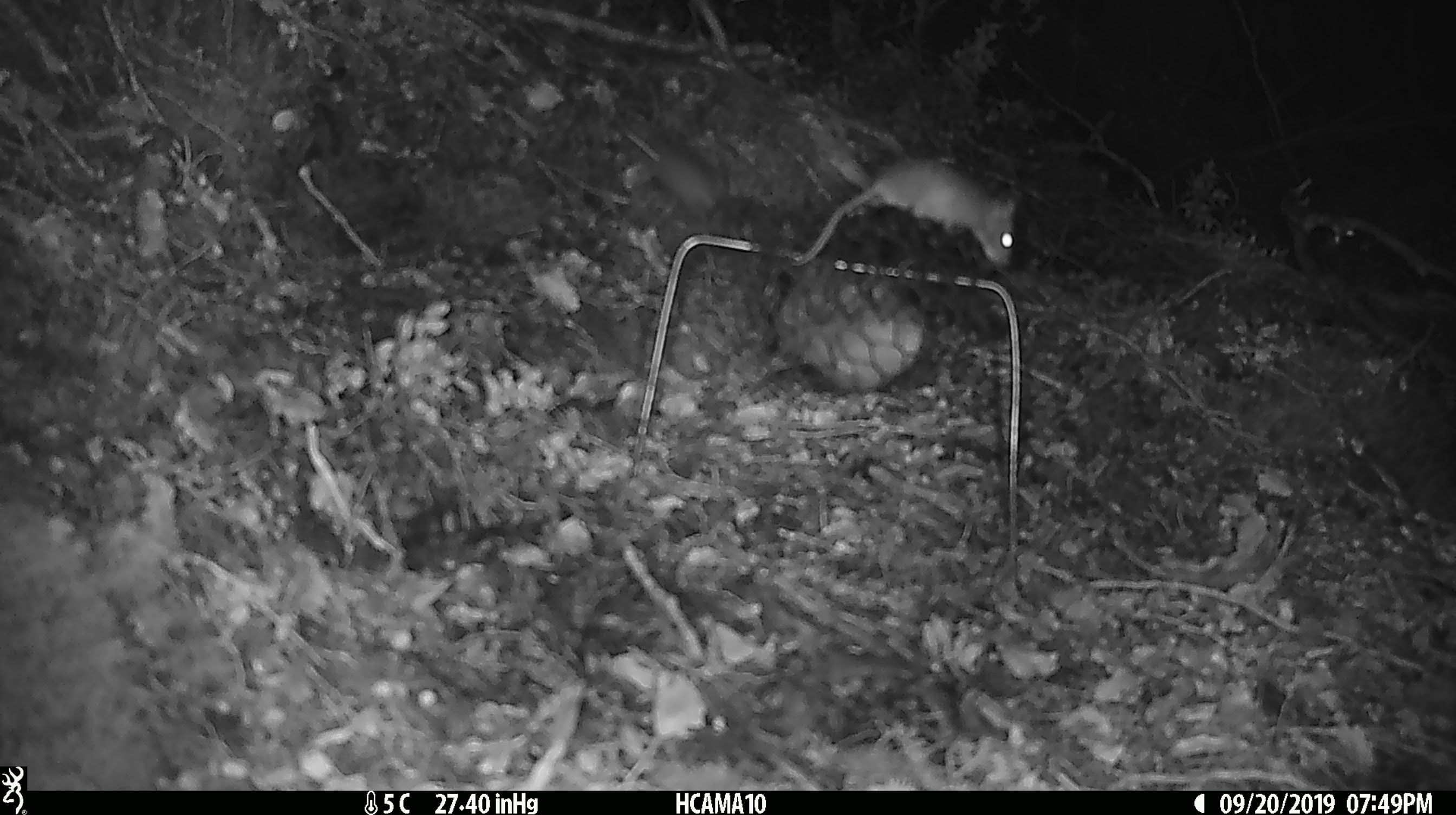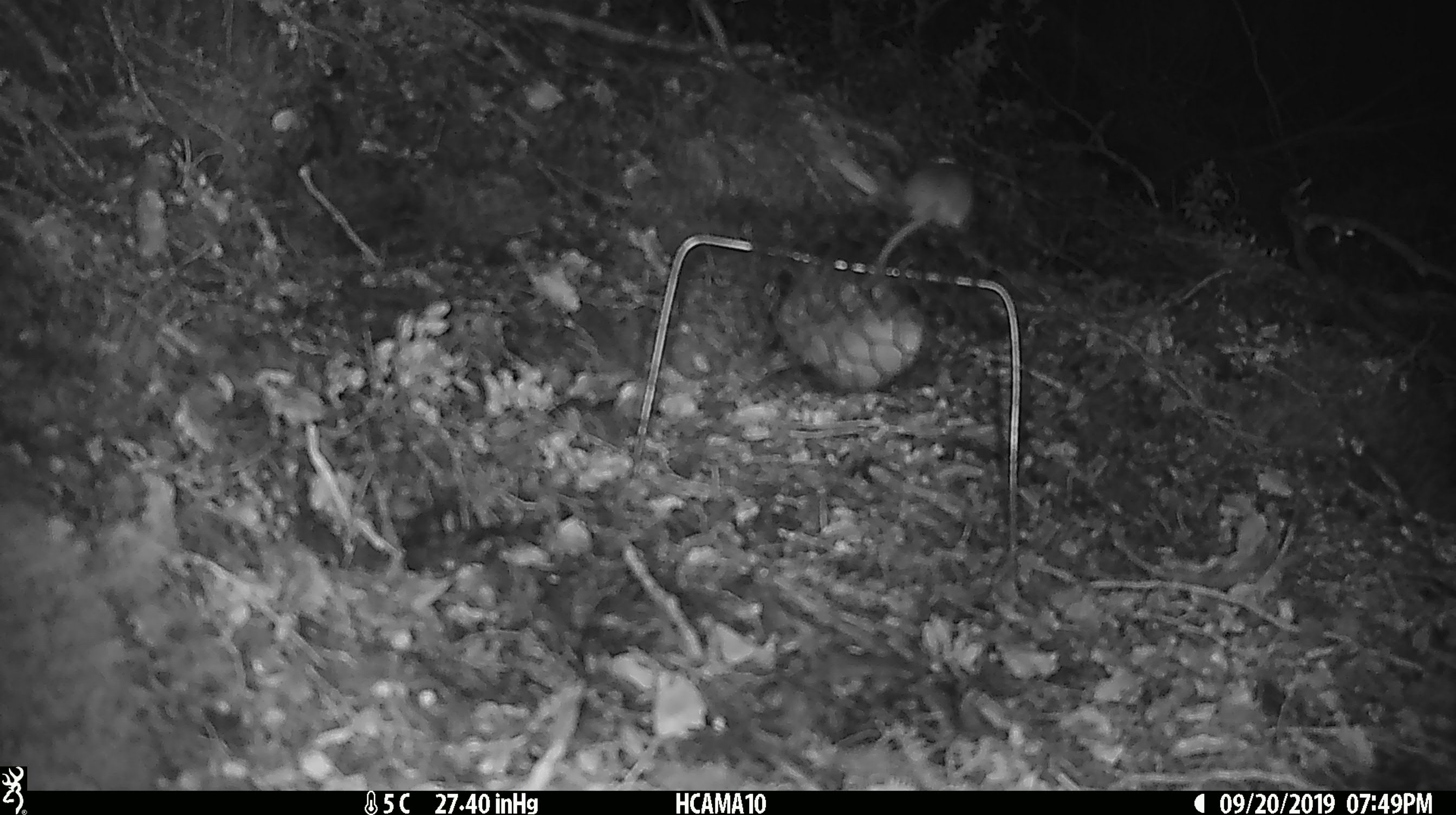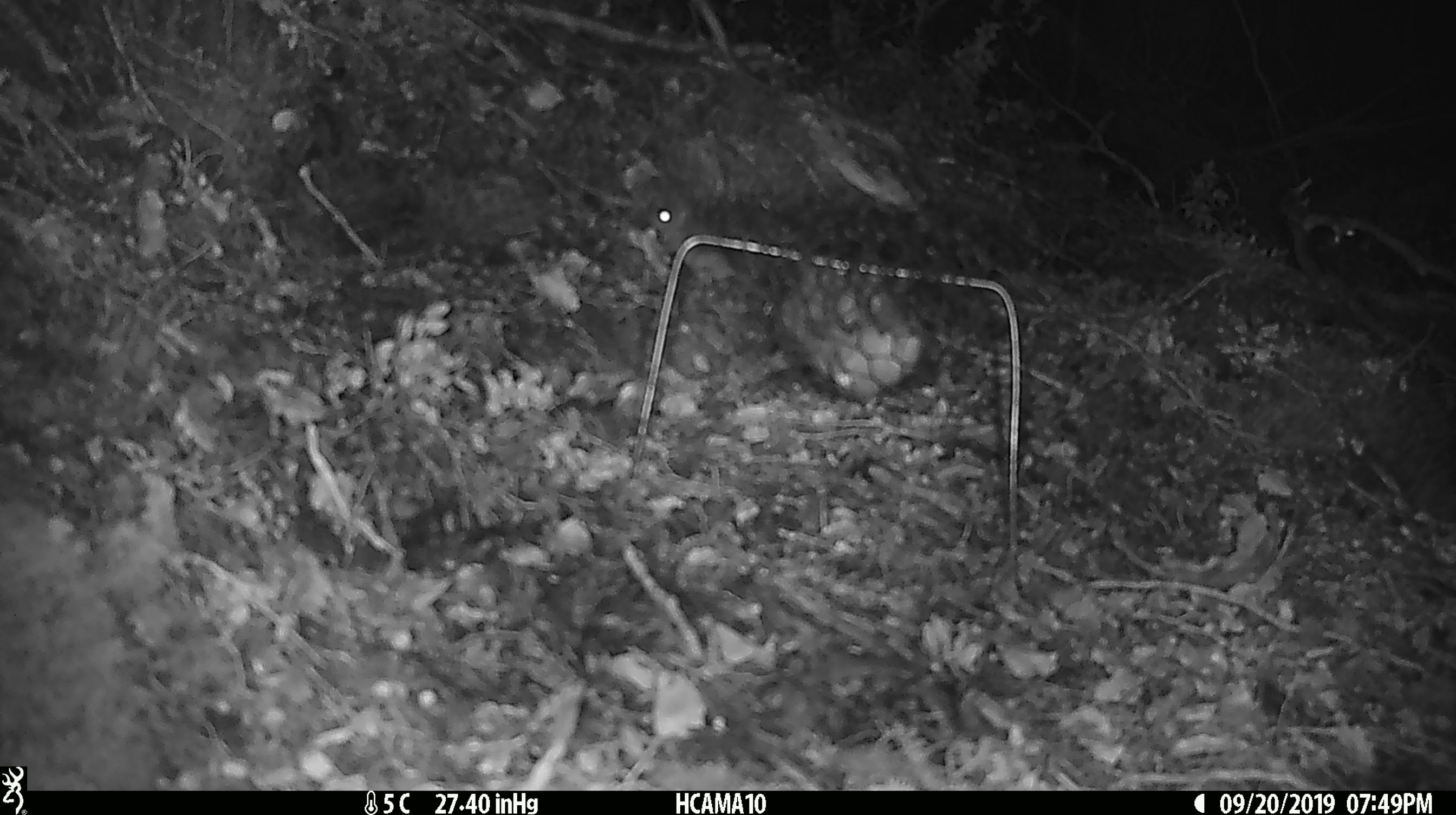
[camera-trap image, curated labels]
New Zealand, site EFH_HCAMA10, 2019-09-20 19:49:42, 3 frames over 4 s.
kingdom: Animalia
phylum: Chordata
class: Mammalia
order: Rodentia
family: Muridae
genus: Mus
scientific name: Mus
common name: mouse